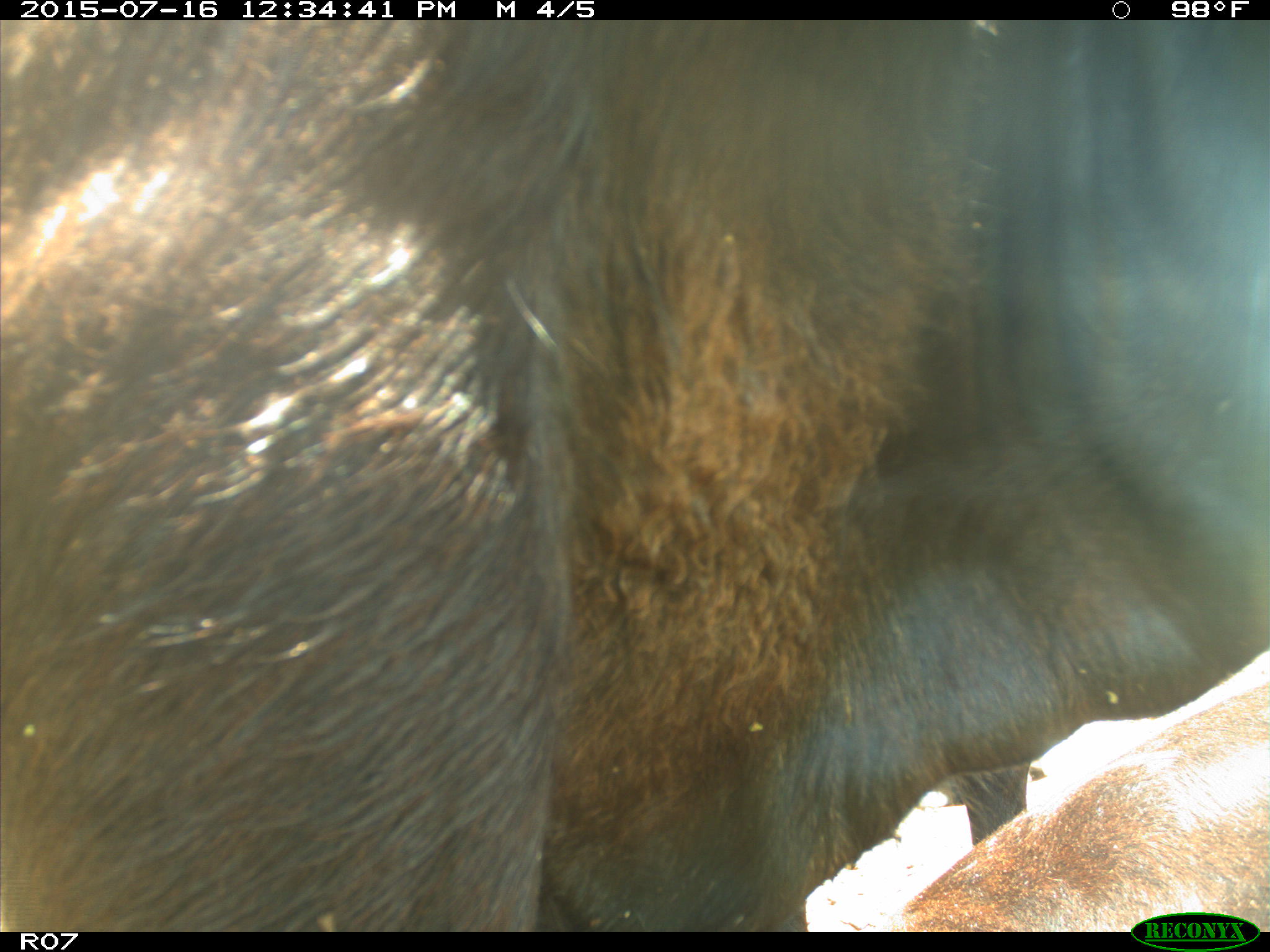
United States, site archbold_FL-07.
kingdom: Animalia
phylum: Chordata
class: Mammalia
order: Artiodactyla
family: Bovidae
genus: Bos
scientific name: Bos taurus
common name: domestic cow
Bos taurus (domestic cow).